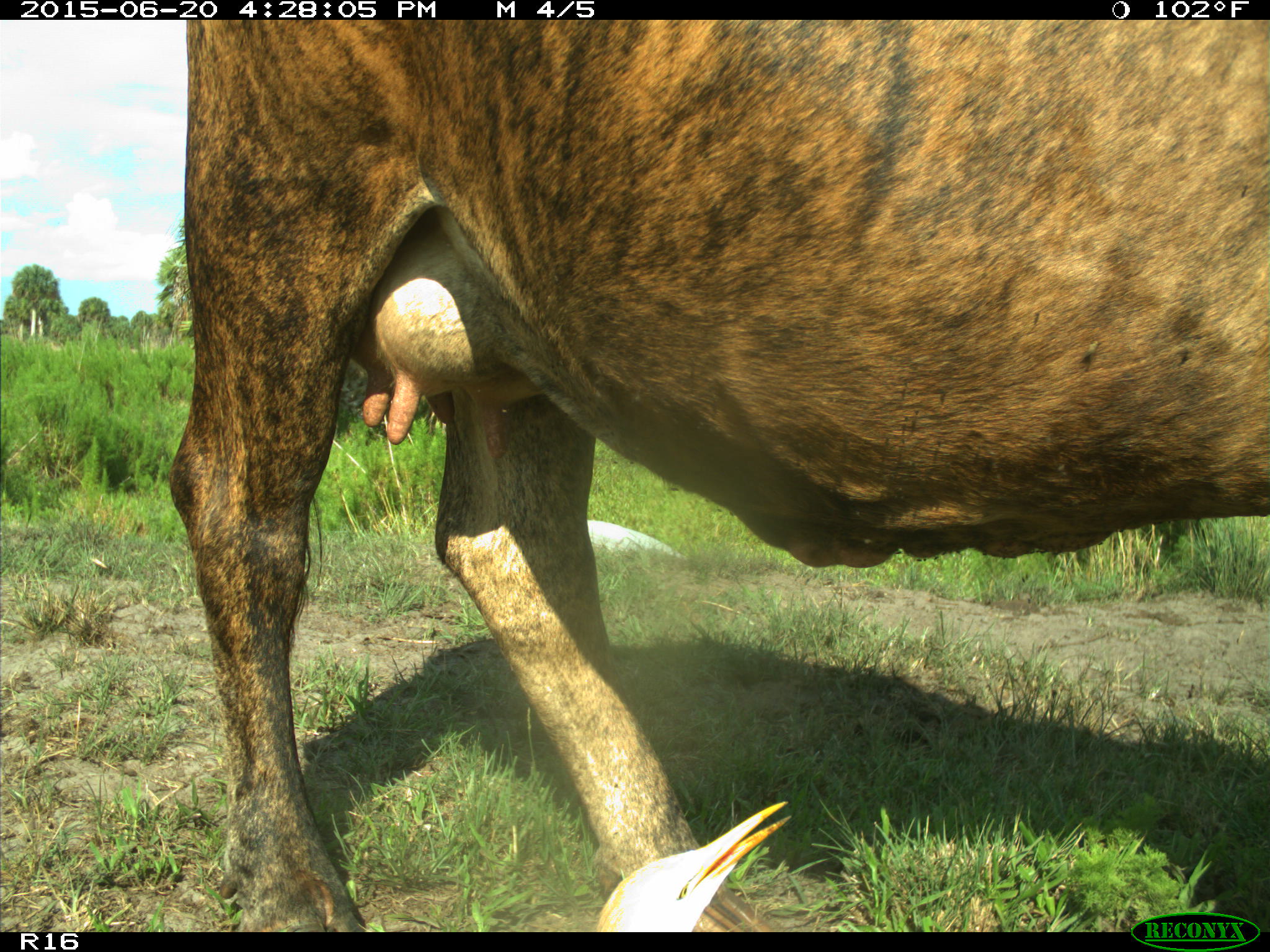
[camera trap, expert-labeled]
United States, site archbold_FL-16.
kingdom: Animalia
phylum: Chordata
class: Mammalia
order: Artiodactyla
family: Bovidae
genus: Bos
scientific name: Bos taurus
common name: domestic cow